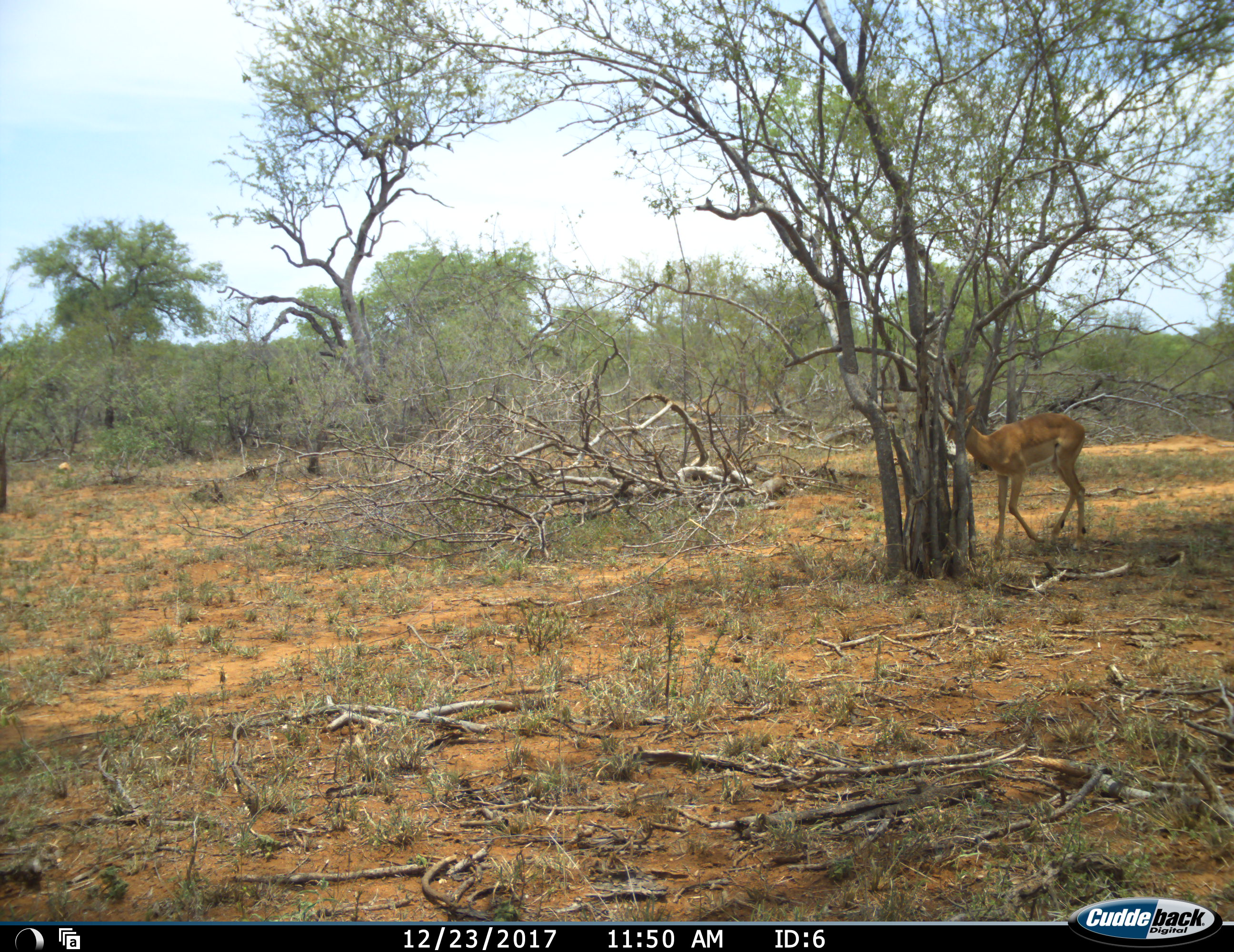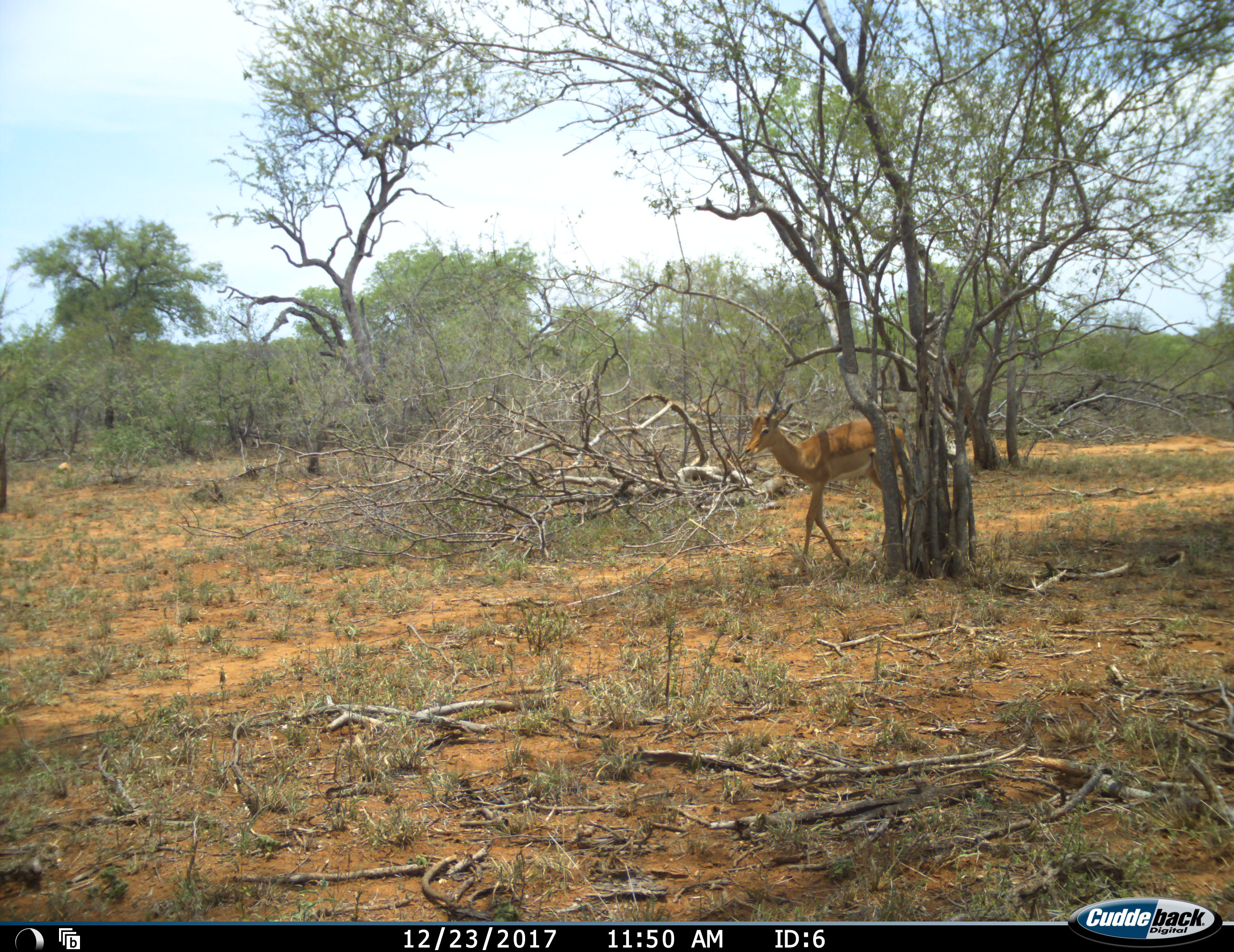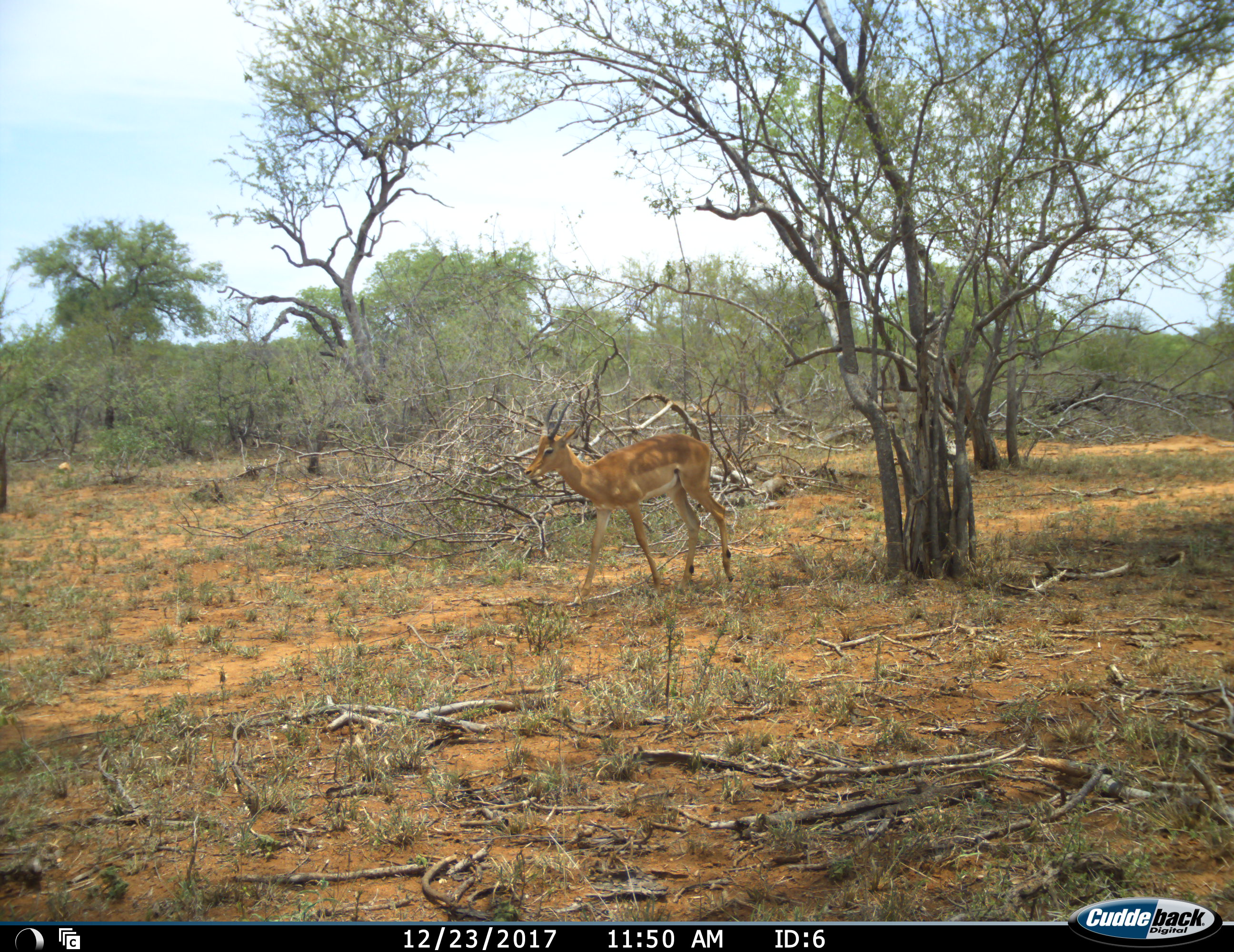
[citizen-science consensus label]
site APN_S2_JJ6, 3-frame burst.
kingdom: Animalia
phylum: Chordata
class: Mammalia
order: Artiodactyla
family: Bovidae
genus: Aepyceros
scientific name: Aepyceros melampus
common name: impala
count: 1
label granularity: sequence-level